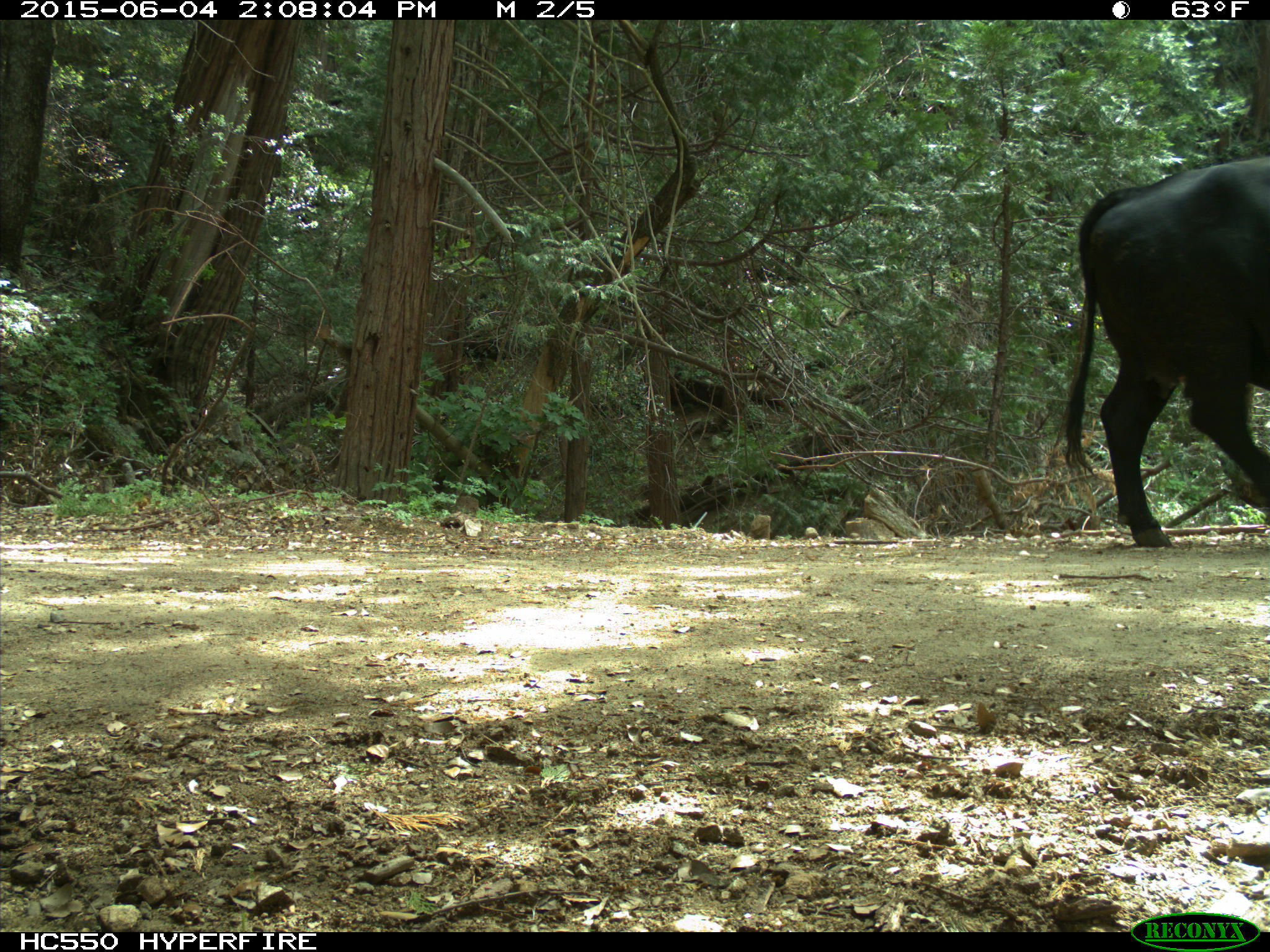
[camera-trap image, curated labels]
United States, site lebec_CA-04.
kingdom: Animalia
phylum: Chordata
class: Mammalia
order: Artiodactyla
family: Bovidae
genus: Bos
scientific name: Bos taurus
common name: domestic cow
Bos taurus (domestic cow).